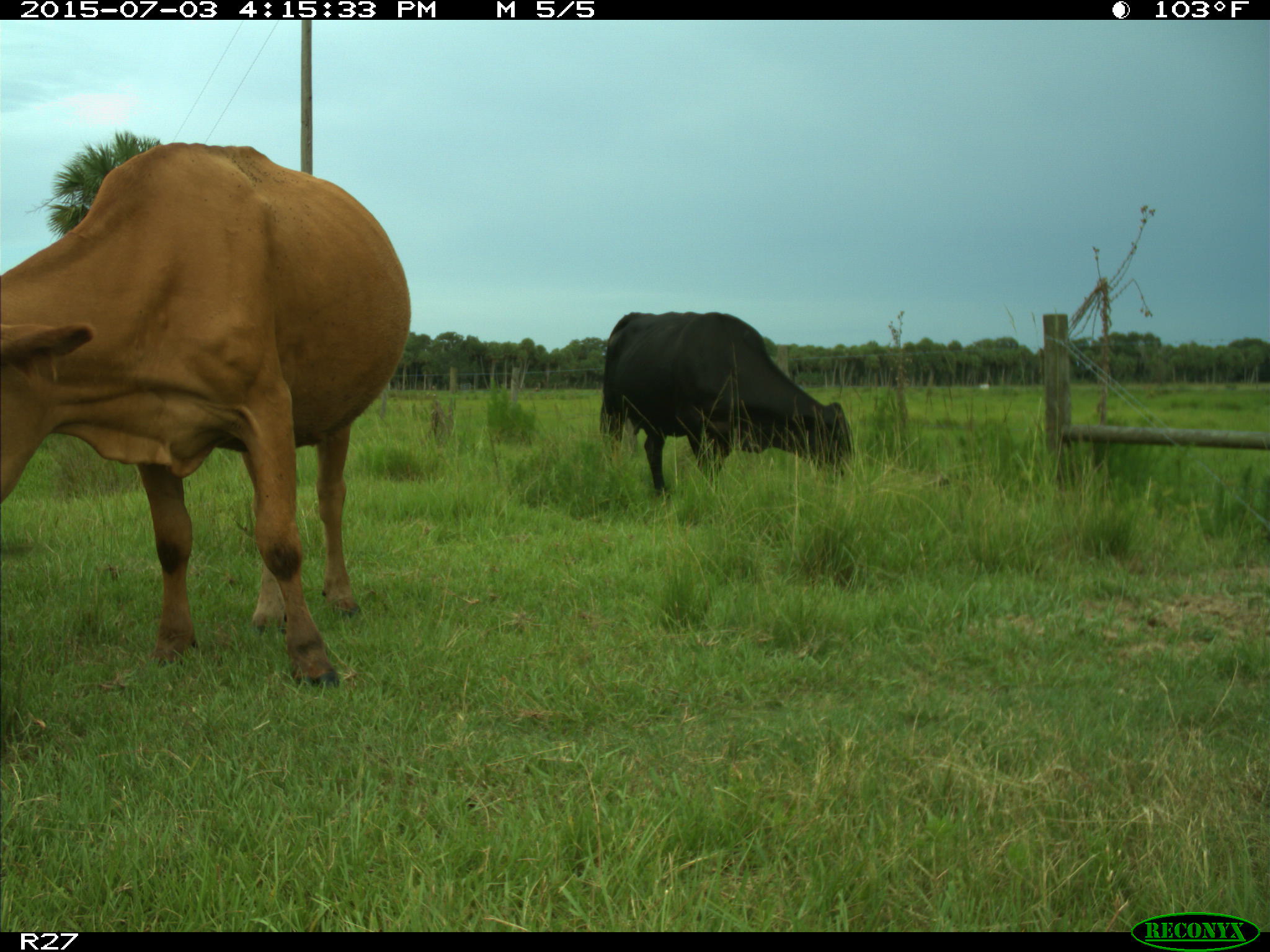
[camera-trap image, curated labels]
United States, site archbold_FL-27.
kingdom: Animalia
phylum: Chordata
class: Mammalia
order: Artiodactyla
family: Bovidae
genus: Bos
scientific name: Bos taurus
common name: domestic cow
Bos taurus (domestic cow).